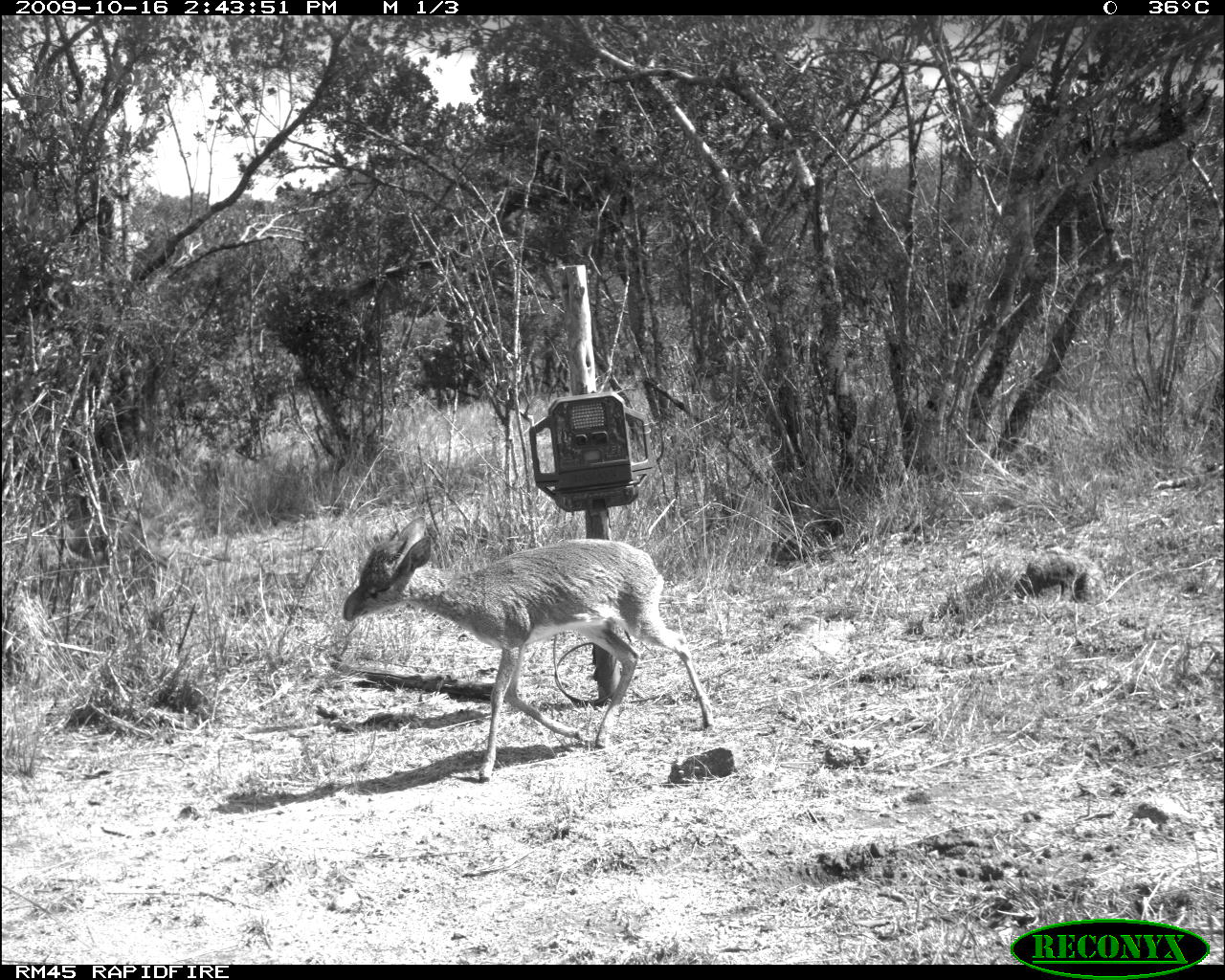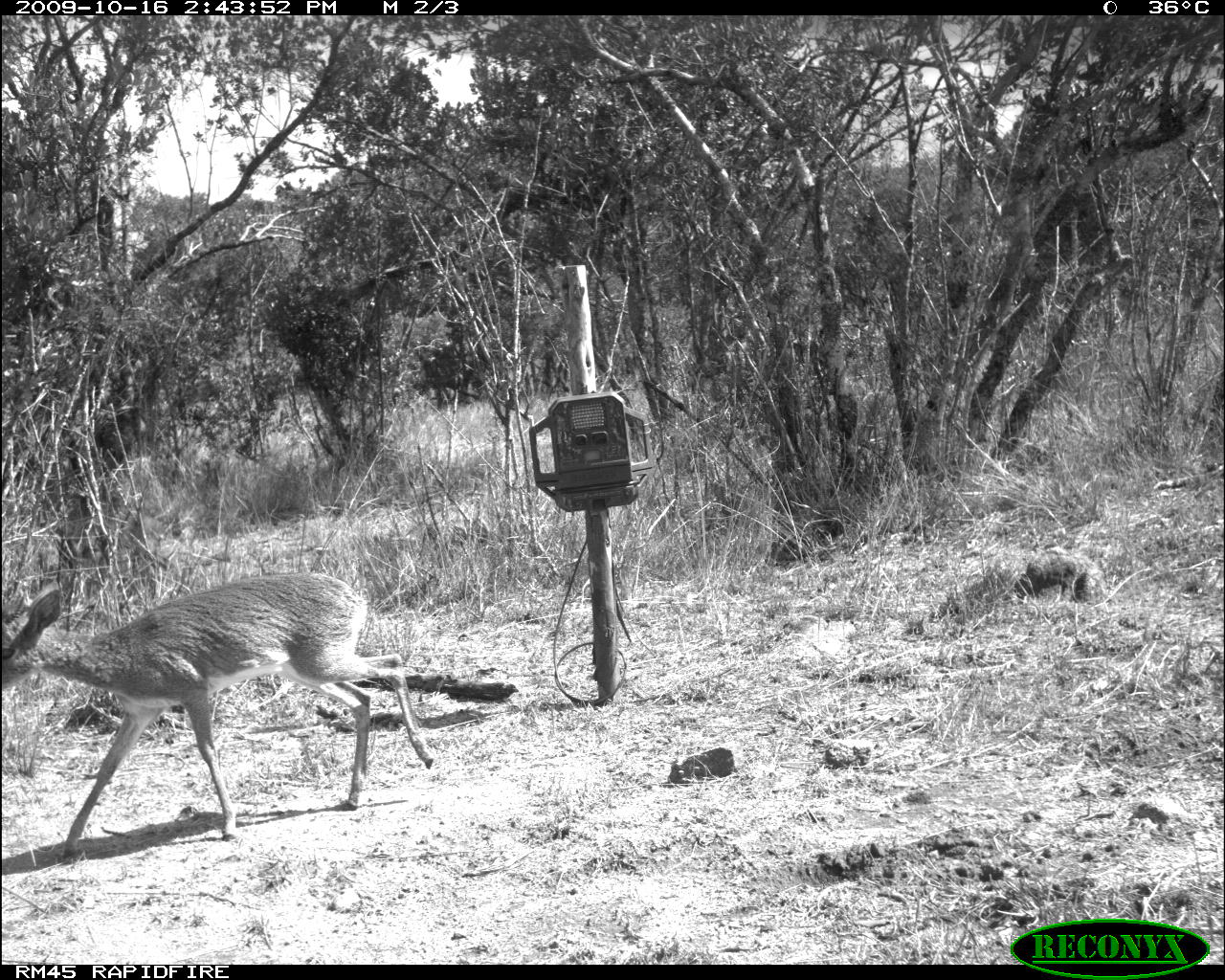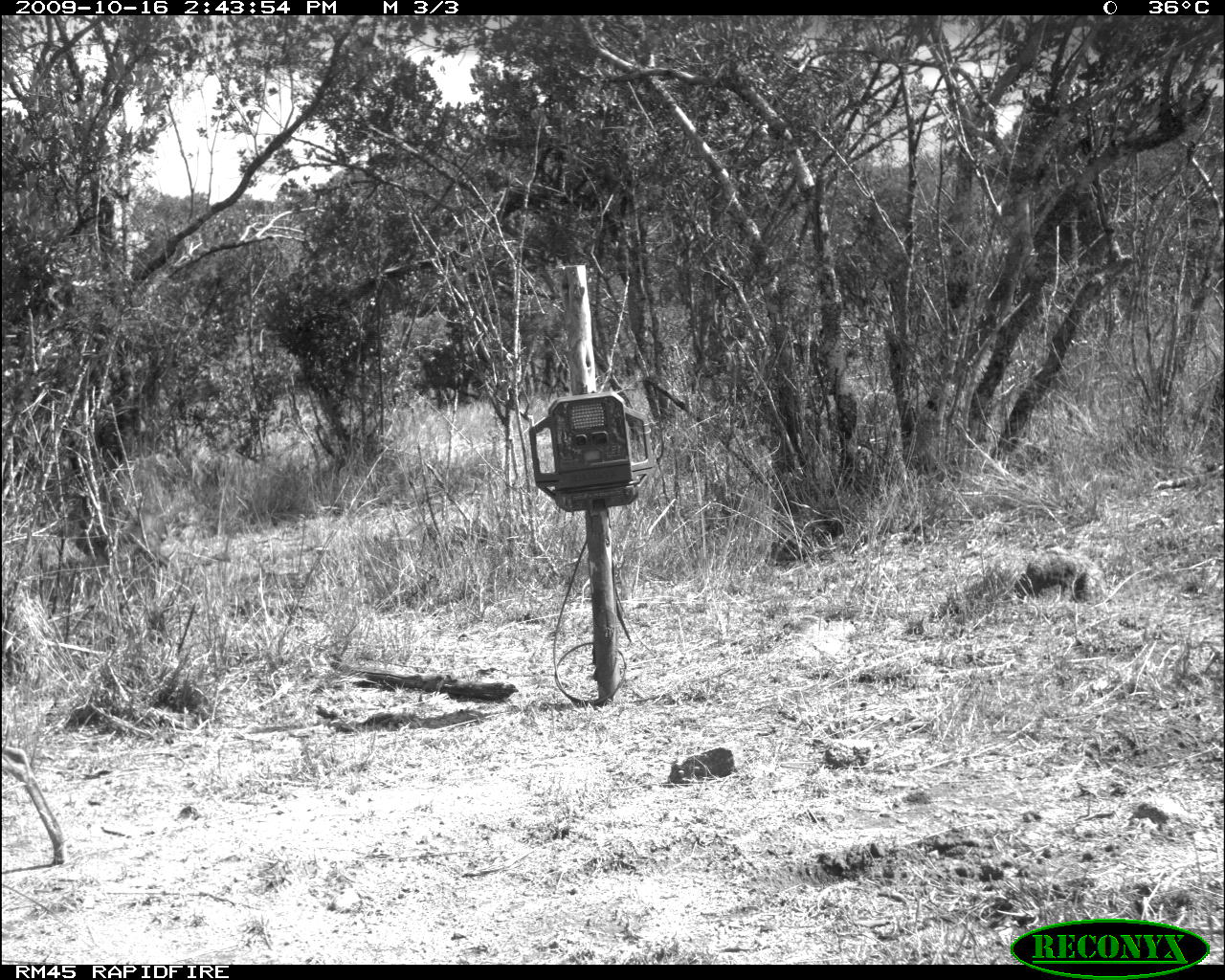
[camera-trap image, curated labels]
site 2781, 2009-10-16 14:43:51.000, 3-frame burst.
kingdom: Animalia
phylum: Chordata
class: Mammalia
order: Artiodactyla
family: Bovidae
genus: Madoqua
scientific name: Madoqua guentheri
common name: günther's dik-dik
Madoqua guentheri (günther's dik-dik), count 1.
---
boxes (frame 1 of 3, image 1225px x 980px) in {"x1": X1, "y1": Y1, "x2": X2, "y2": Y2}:
madoqua guentheri: {"x1": 342, "y1": 516, "x2": 718, "y2": 783}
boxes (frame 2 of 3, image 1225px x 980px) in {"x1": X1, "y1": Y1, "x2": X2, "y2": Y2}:
madoqua guentheri: {"x1": 2, "y1": 573, "x2": 433, "y2": 865}